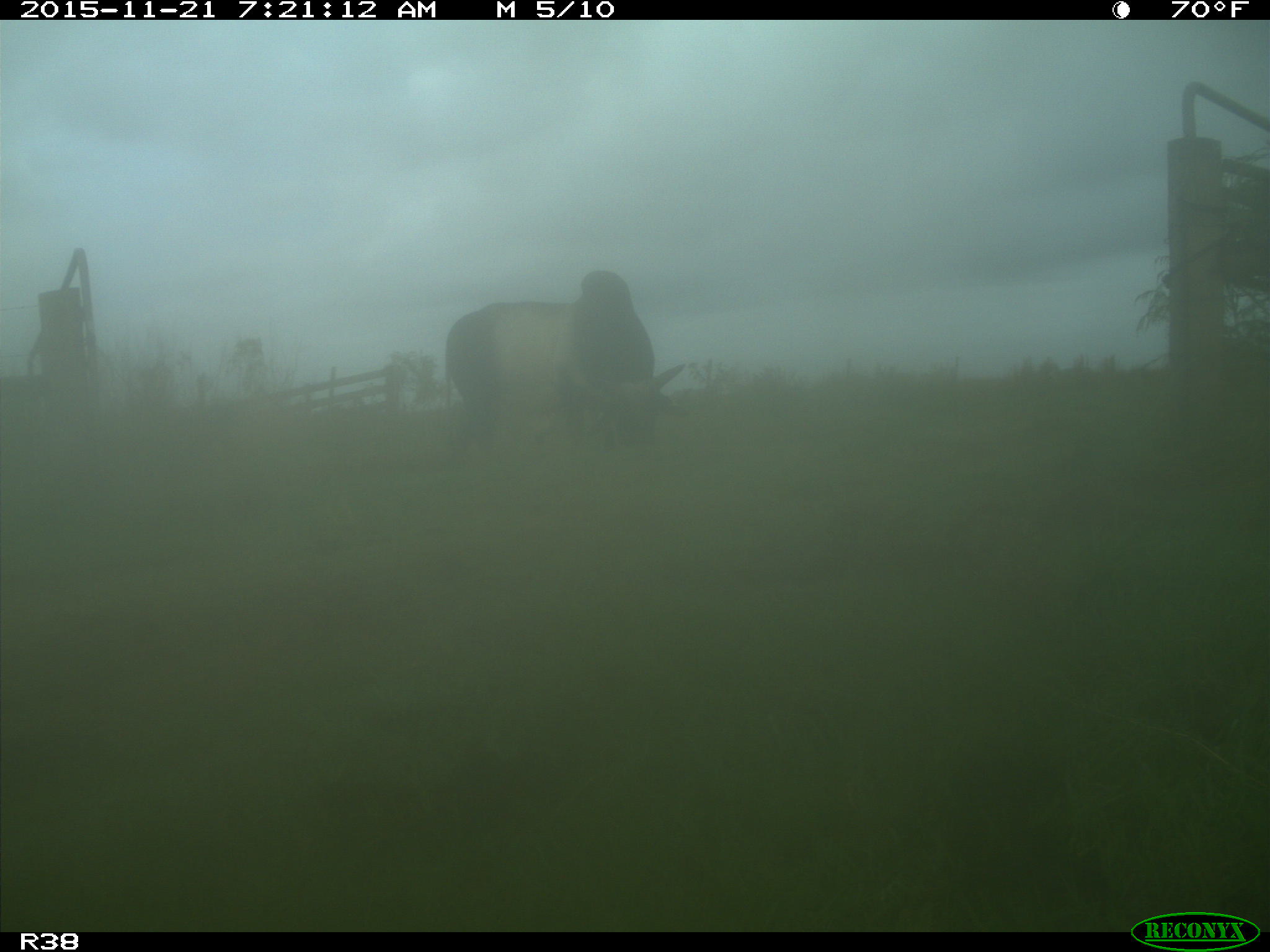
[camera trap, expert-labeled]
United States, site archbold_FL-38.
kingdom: Animalia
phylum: Chordata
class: Mammalia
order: Artiodactyla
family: Bovidae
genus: Bos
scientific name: Bos taurus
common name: domestic cow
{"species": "Bos taurus (domestic cow)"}